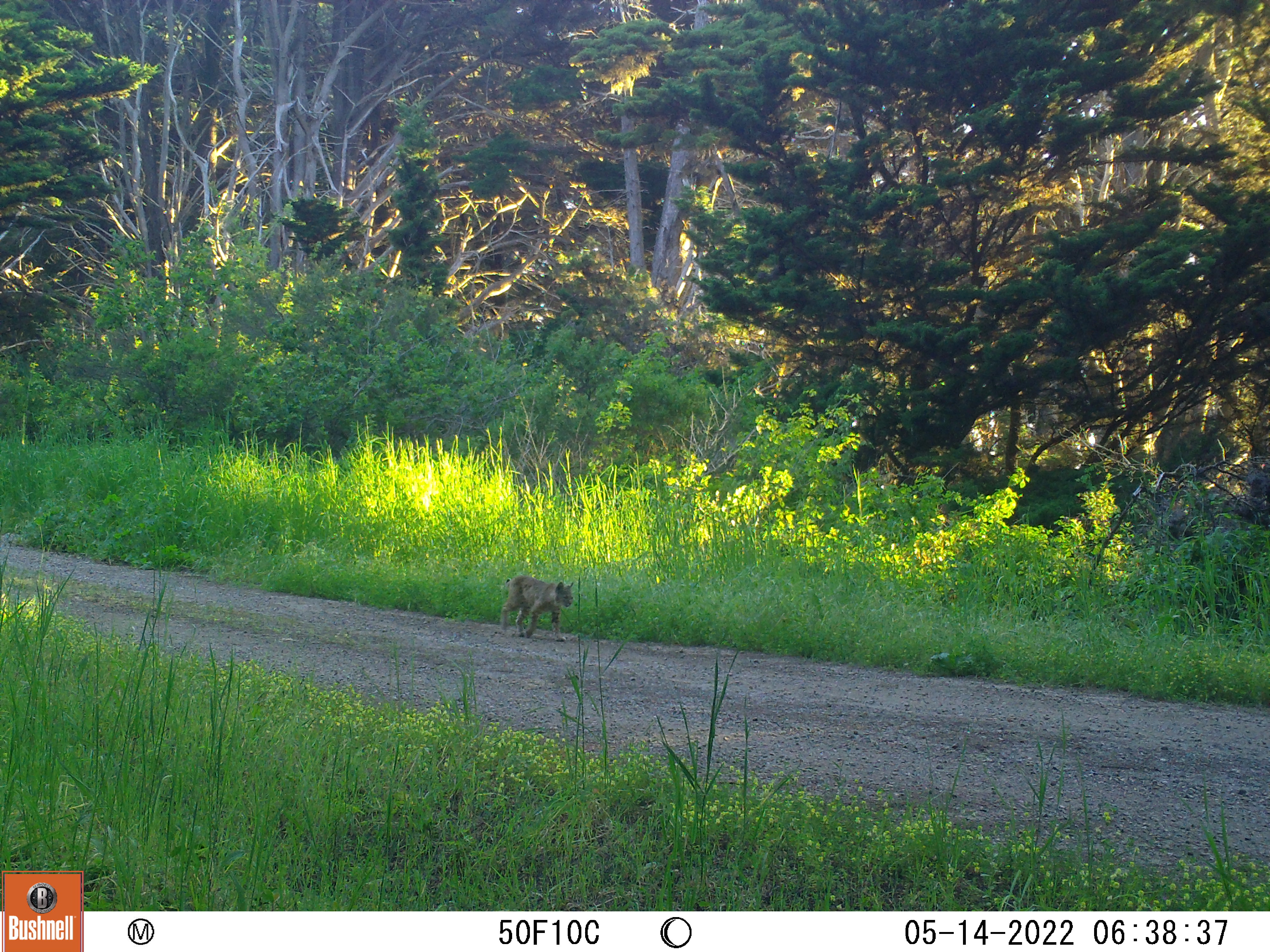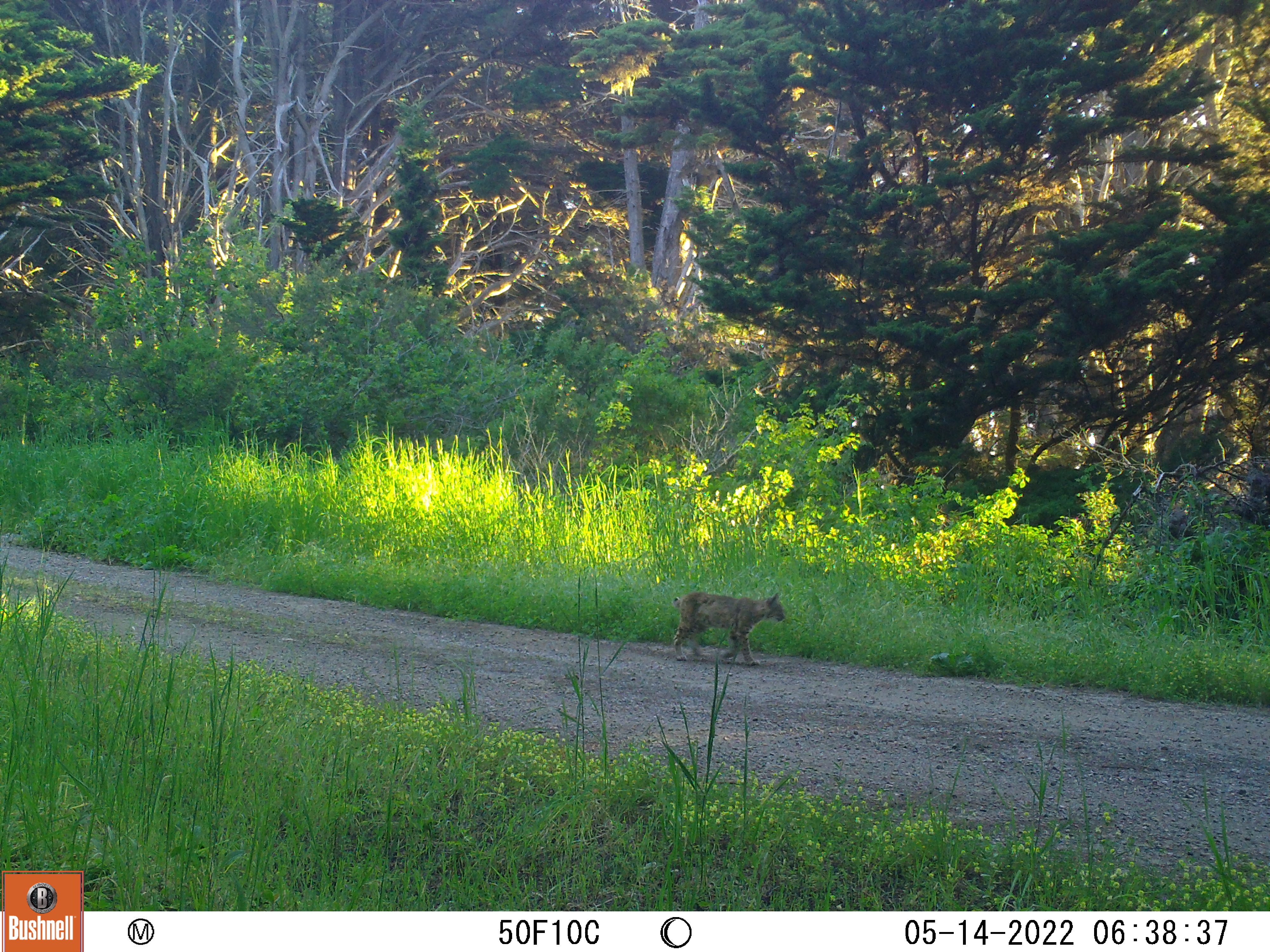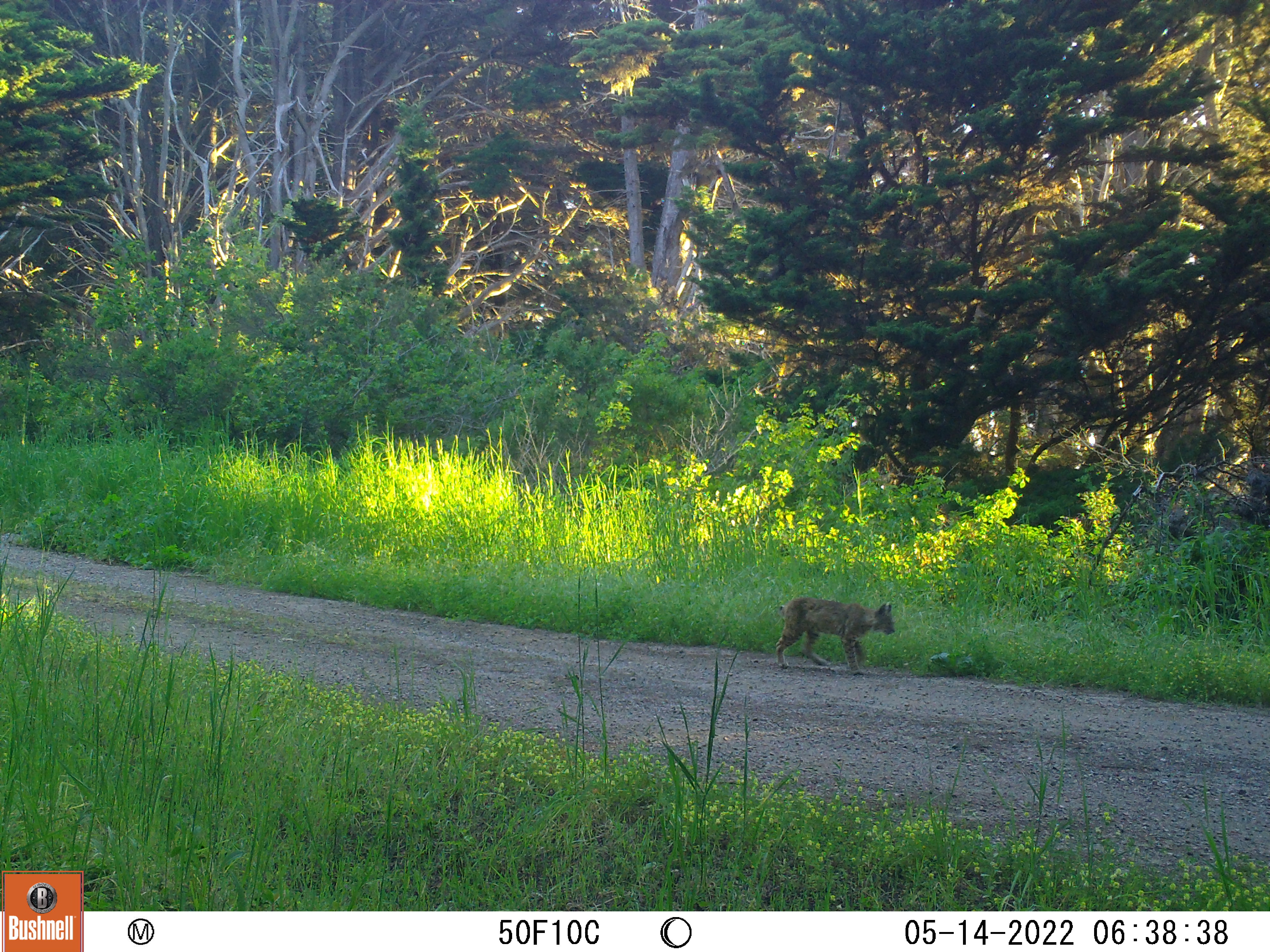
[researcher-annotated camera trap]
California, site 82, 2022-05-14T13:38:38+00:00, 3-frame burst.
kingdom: Animalia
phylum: Chordata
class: Mammalia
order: Carnivora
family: Felidae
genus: Lynx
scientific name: Lynx rufus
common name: bobcat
Bobcat (Lynx rufus).